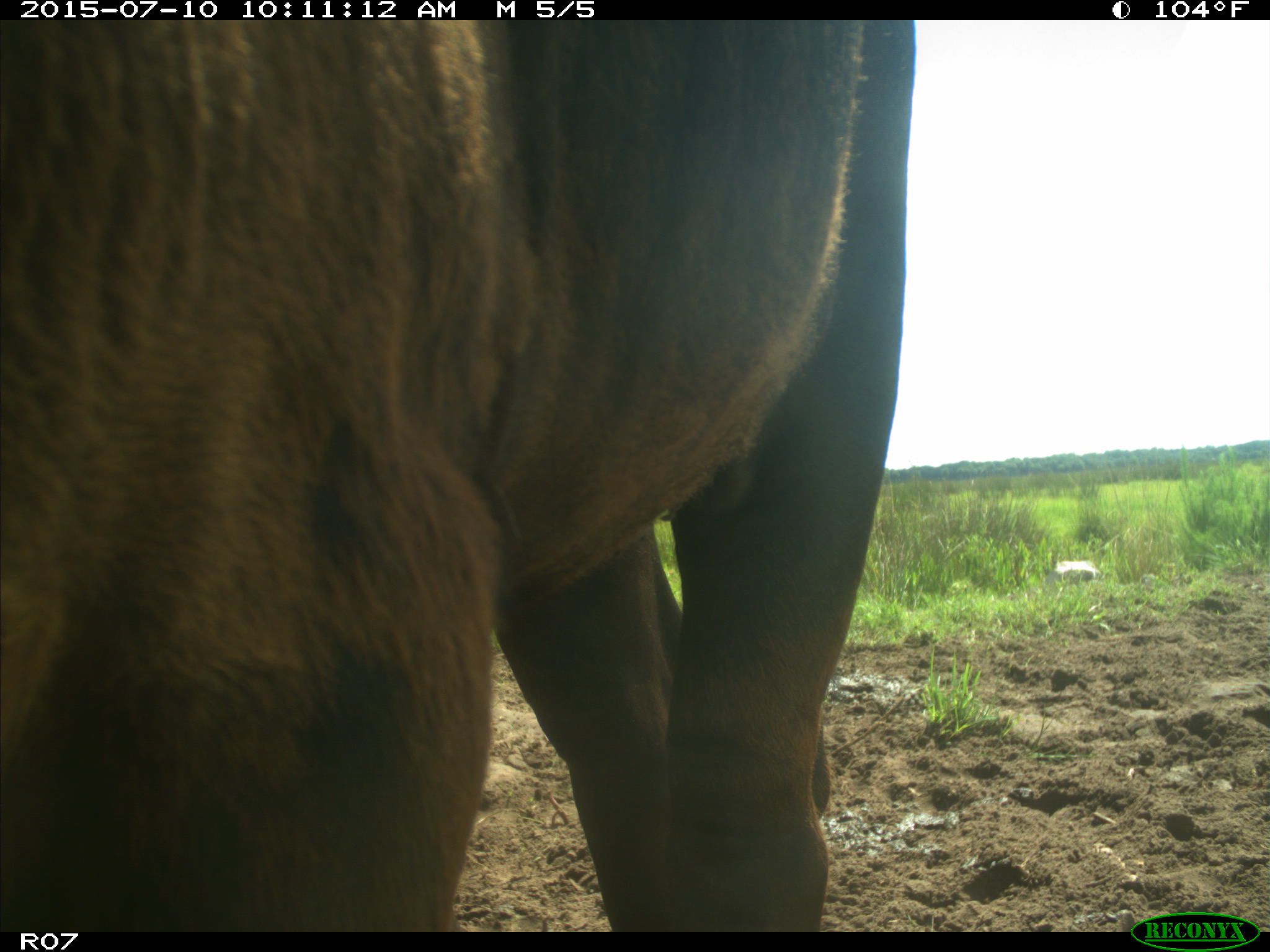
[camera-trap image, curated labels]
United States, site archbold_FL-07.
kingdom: Animalia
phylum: Chordata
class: Mammalia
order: Artiodactyla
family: Bovidae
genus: Bos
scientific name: Bos taurus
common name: domestic cow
Bos taurus (domestic cow).